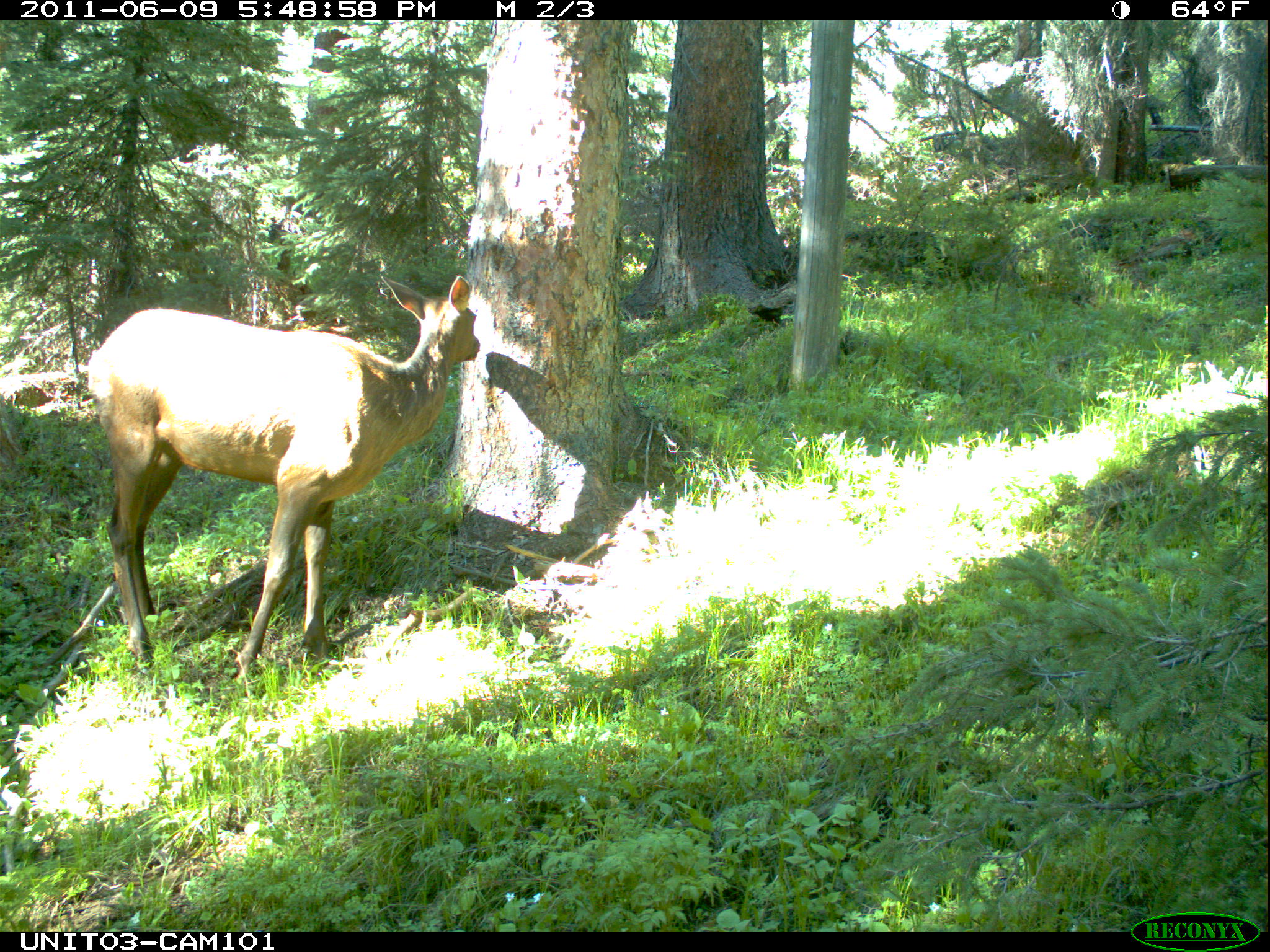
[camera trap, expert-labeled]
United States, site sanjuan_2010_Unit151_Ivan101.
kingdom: Animalia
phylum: Chordata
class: Mammalia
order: Artiodactyla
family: Cervidae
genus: Cervus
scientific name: Cervus elaphus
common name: red deer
Cervus elaphus (red deer).